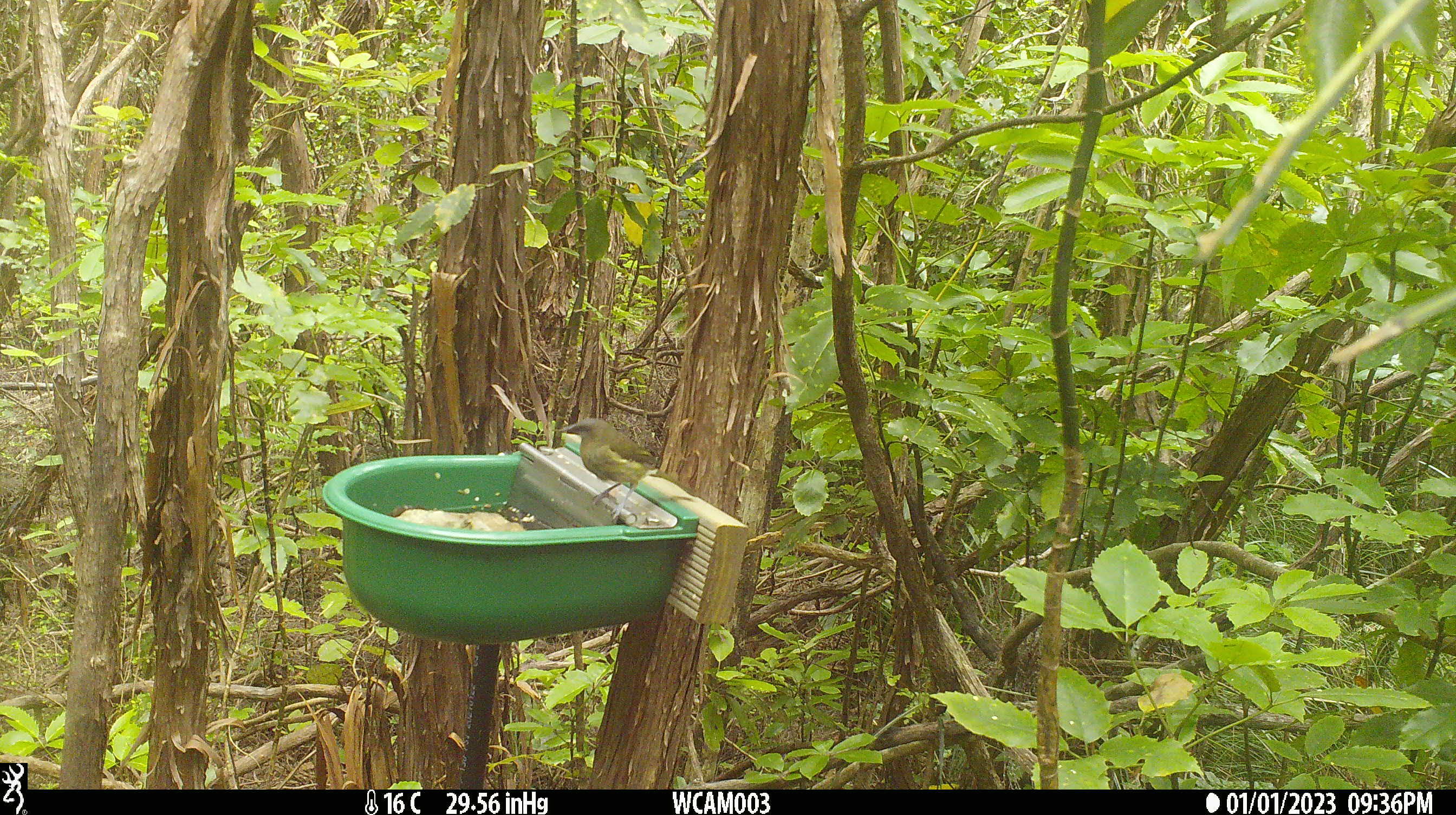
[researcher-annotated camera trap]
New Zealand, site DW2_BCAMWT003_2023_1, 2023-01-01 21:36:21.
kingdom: Animalia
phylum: Chordata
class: Aves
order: Passeriformes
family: Meliphagidae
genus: Anthornis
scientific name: Anthornis melanura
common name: new zealand bellbird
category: bellbird